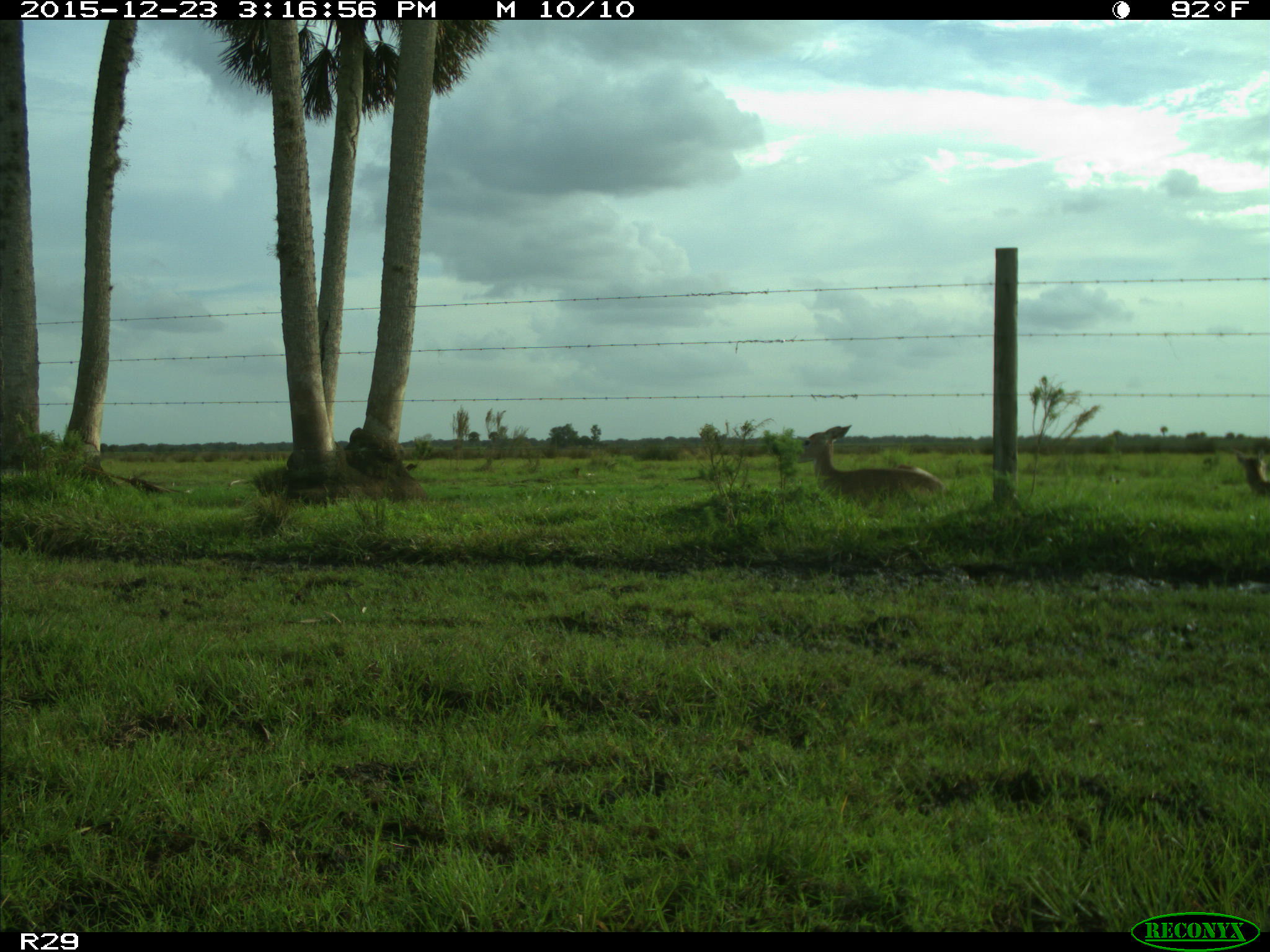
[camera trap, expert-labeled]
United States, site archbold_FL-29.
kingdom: Animalia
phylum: Chordata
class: Mammalia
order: Artiodactyla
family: Cervidae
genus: Odocoileus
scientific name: Odocoileus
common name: deer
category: unidentified deer